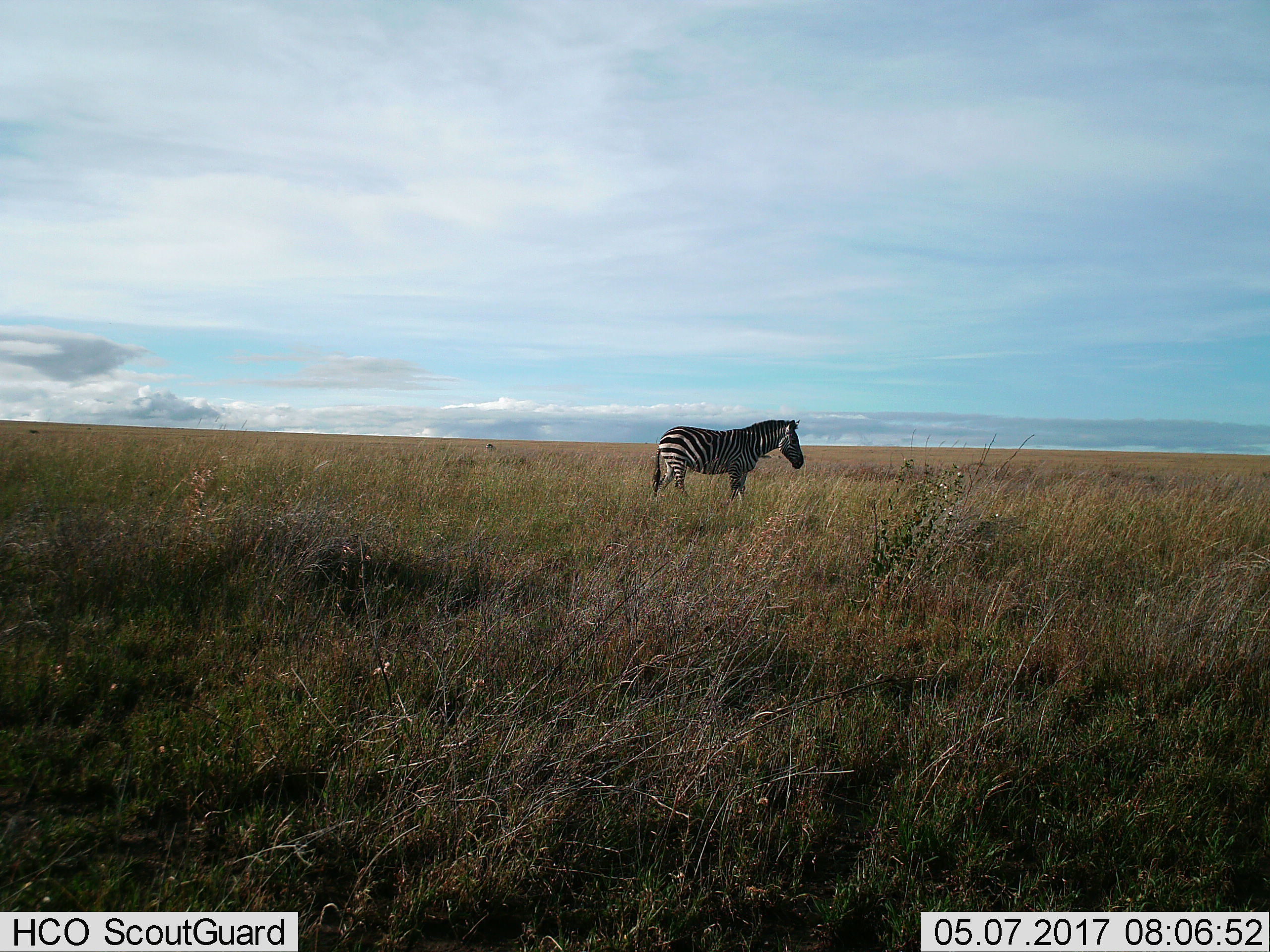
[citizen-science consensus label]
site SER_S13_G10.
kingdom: Animalia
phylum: Chordata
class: Mammalia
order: Perissodactyla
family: Equidae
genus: Equus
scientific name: Equus quagga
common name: plains zebra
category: zebraplains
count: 1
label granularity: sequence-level